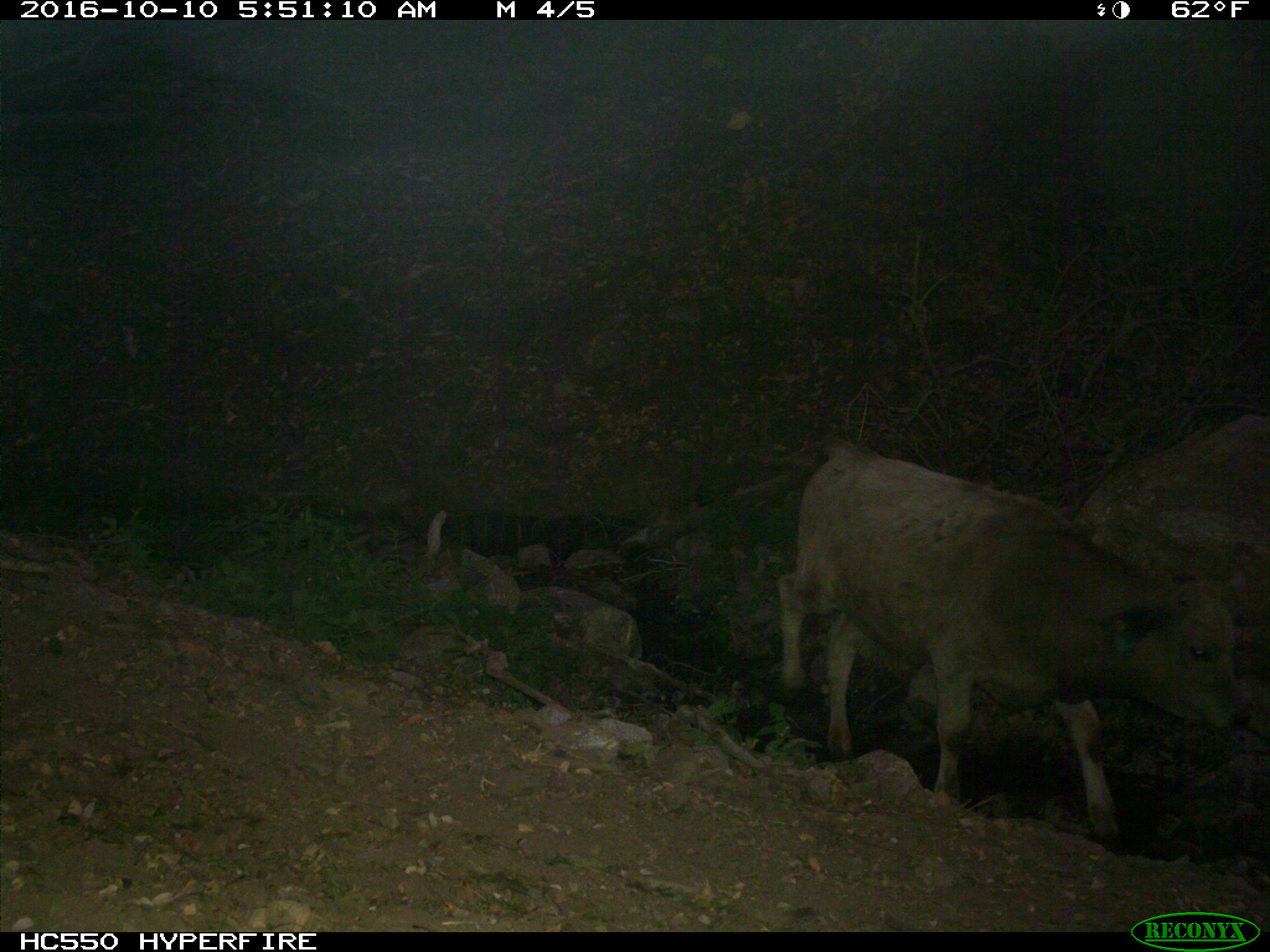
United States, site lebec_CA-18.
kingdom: Animalia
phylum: Chordata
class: Mammalia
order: Artiodactyla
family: Bovidae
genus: Bos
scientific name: Bos taurus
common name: domestic cow